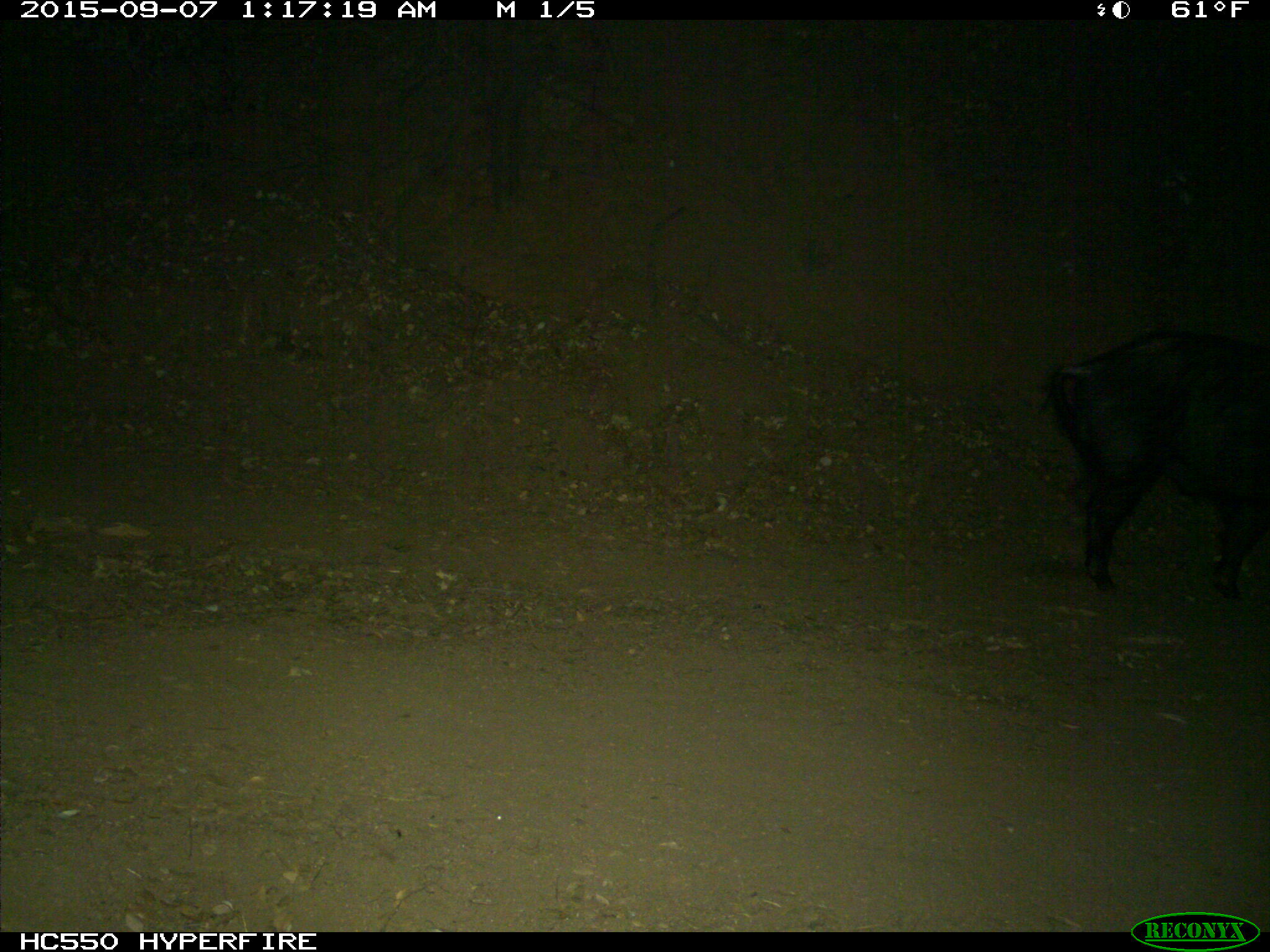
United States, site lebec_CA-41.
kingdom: Animalia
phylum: Chordata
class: Mammalia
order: Artiodactyla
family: Suidae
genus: Sus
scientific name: Sus scrofa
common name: wild boar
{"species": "Sus scrofa (wild boar)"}